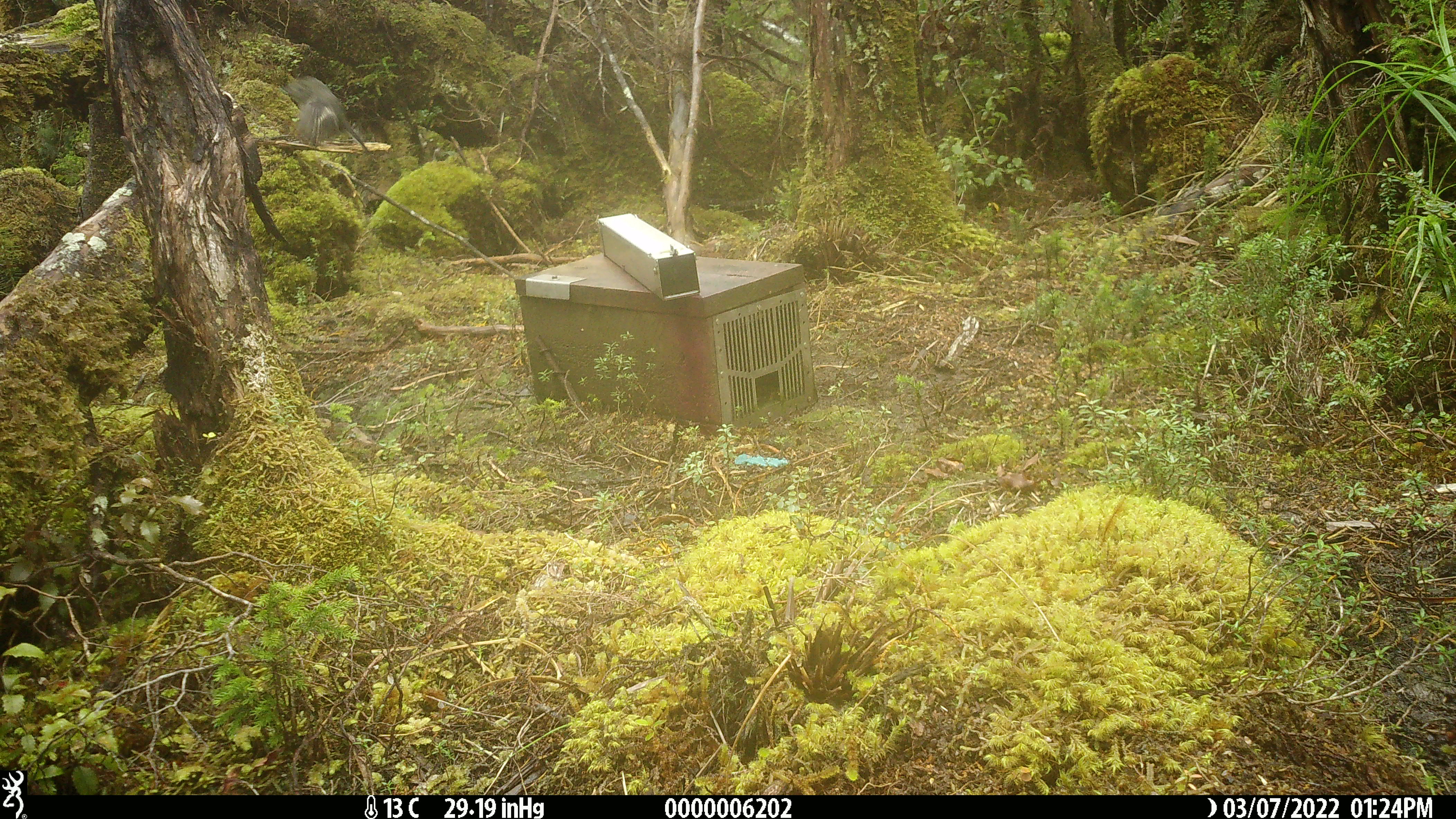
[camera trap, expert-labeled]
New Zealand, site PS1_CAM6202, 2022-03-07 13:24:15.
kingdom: Animalia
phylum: Chordata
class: Aves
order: Passeriformes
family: Petroicidae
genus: Petroica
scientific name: Petroica macrocephala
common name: tomtit